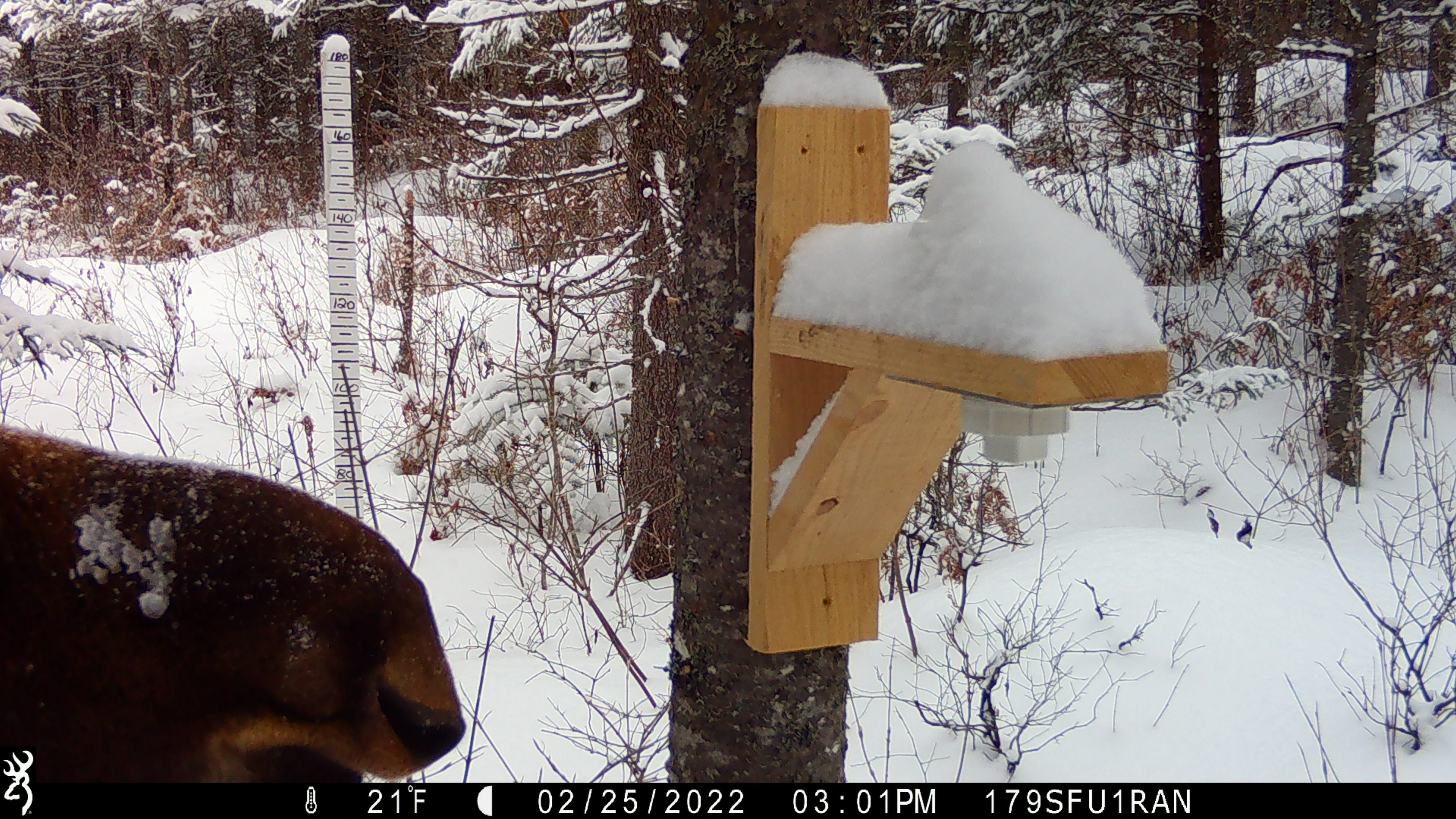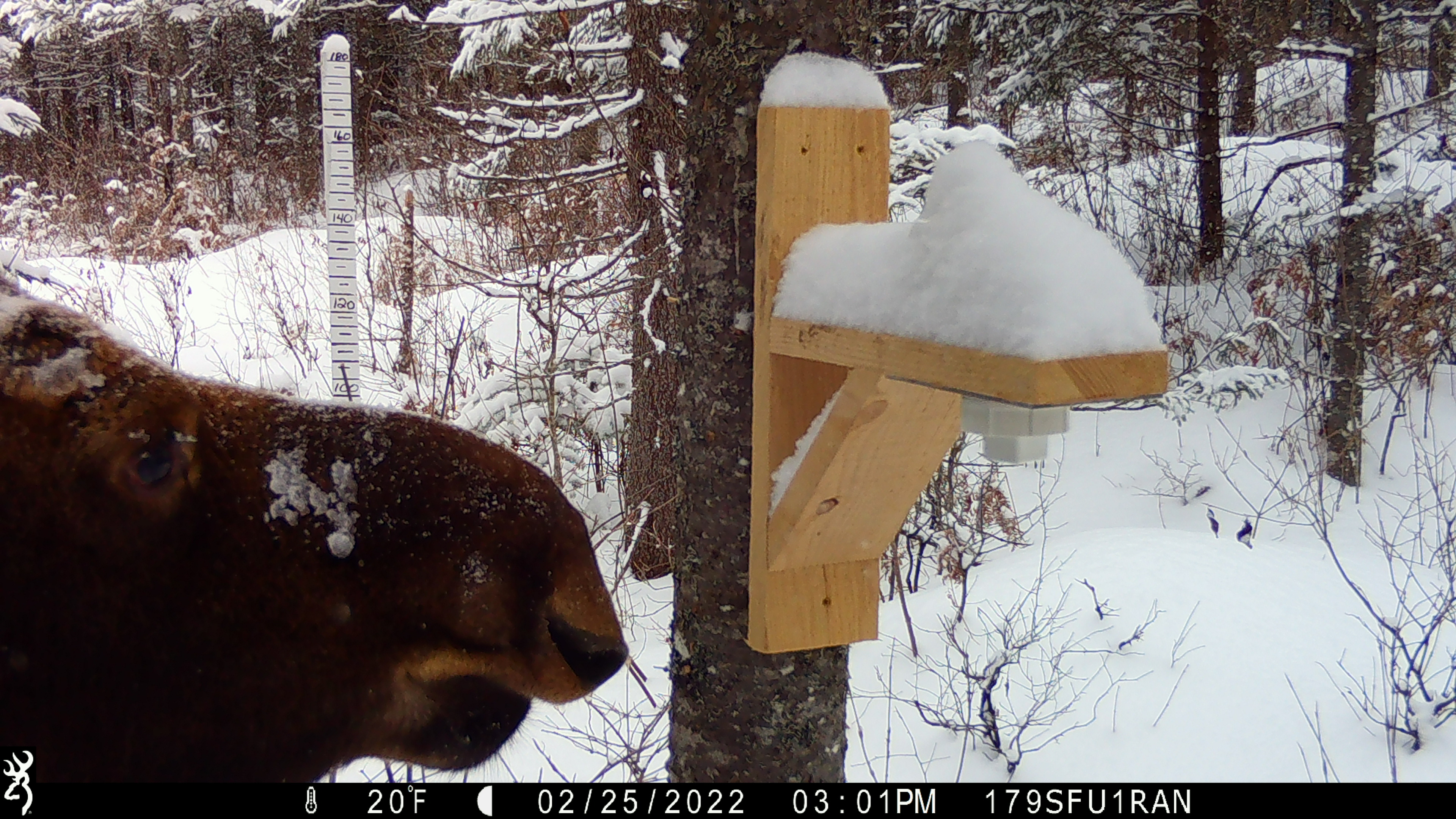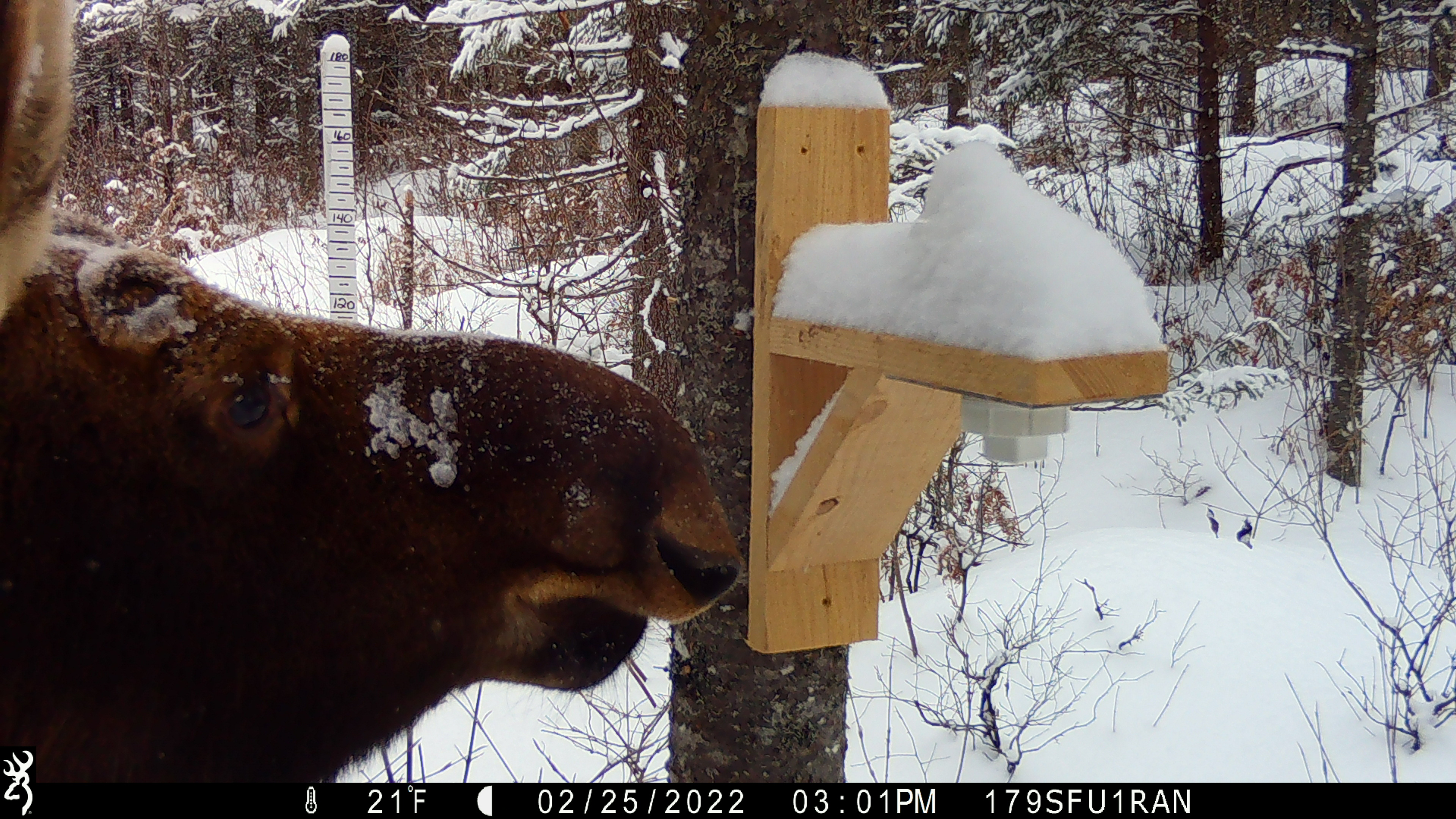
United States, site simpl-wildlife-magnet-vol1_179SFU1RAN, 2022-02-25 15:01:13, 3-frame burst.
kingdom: Animalia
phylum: Chordata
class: Mammalia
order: Artiodactyla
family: Cervidae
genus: Alces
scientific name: Alces alces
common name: moose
Moose (Alces alces).